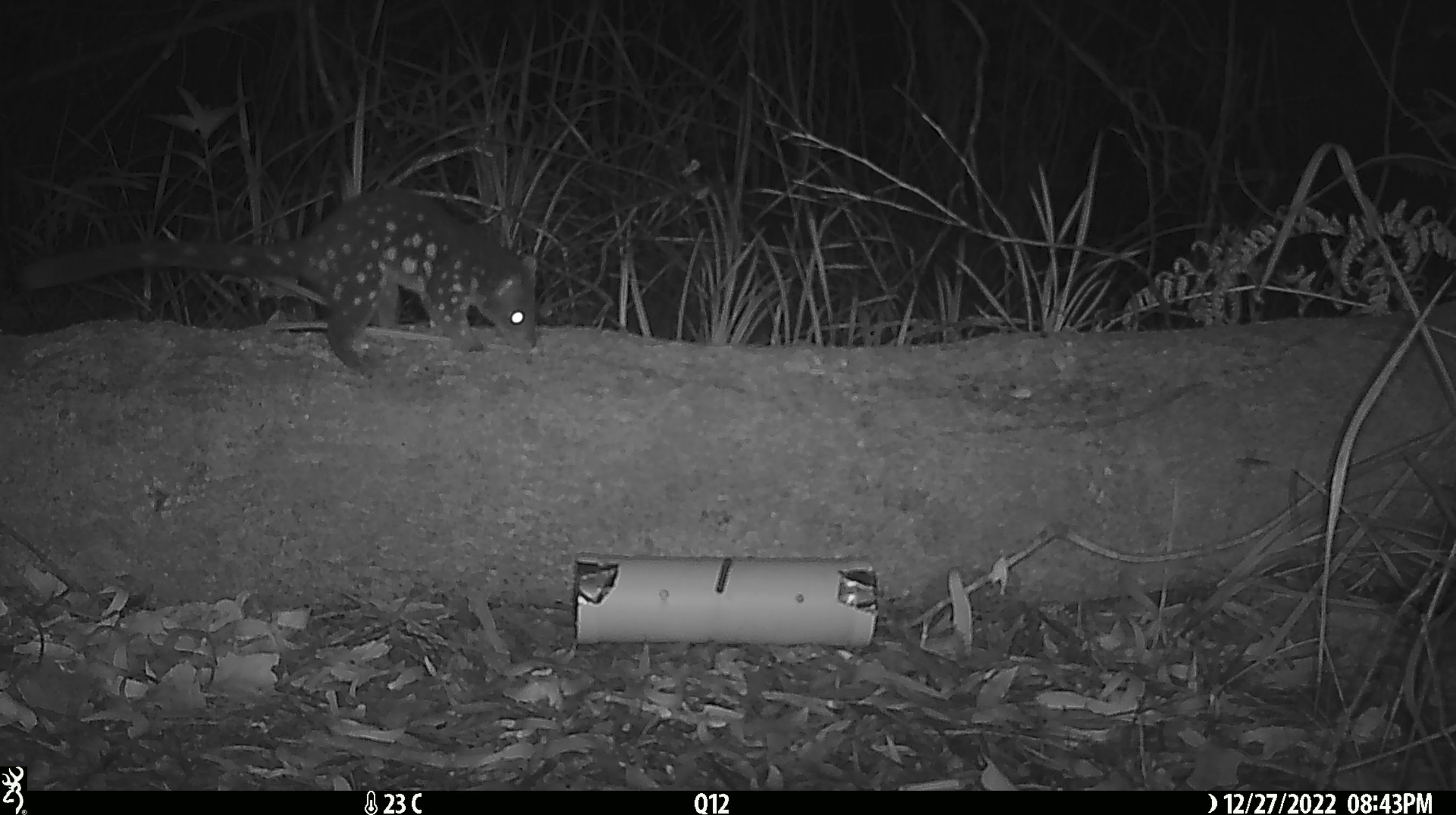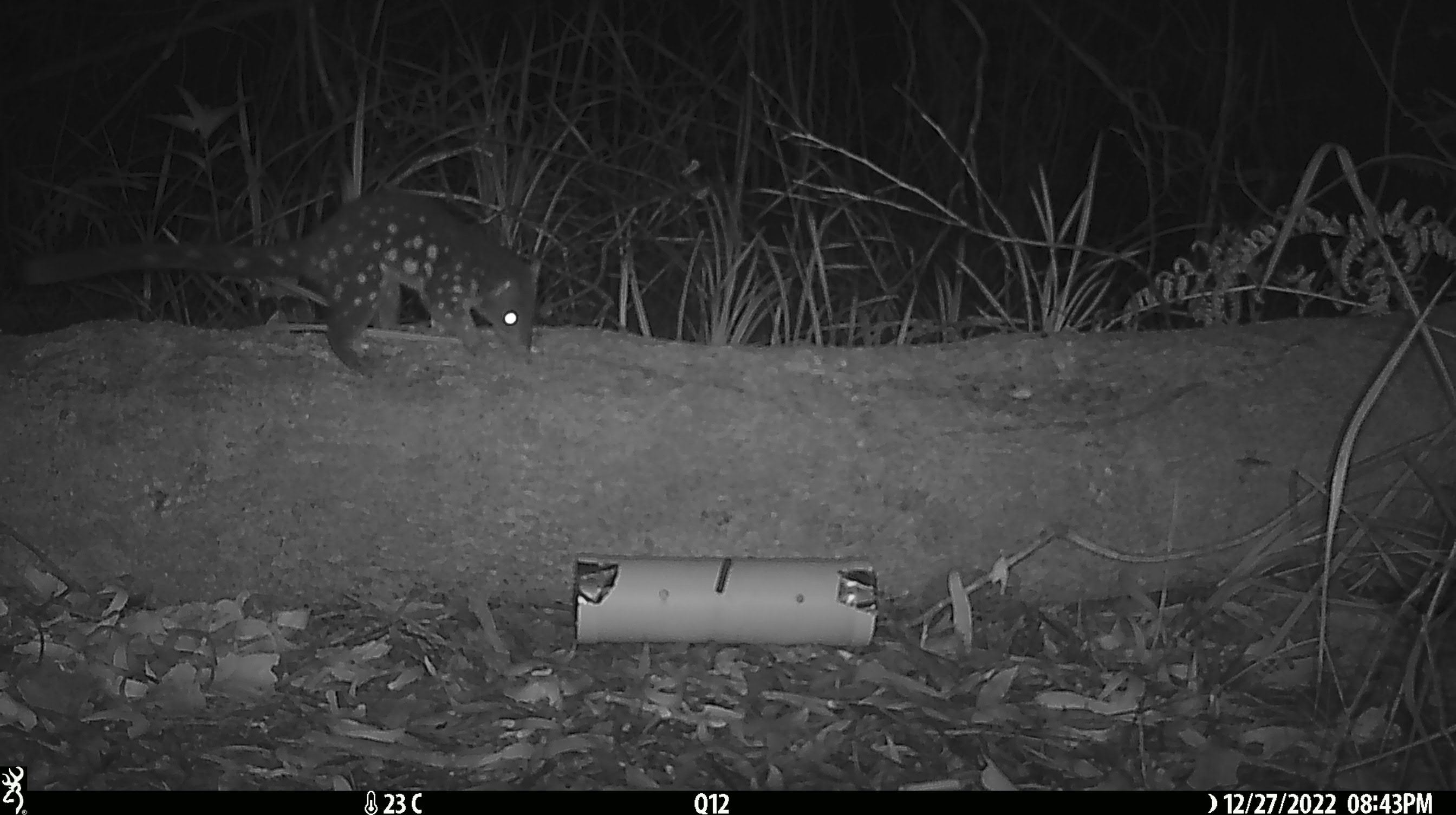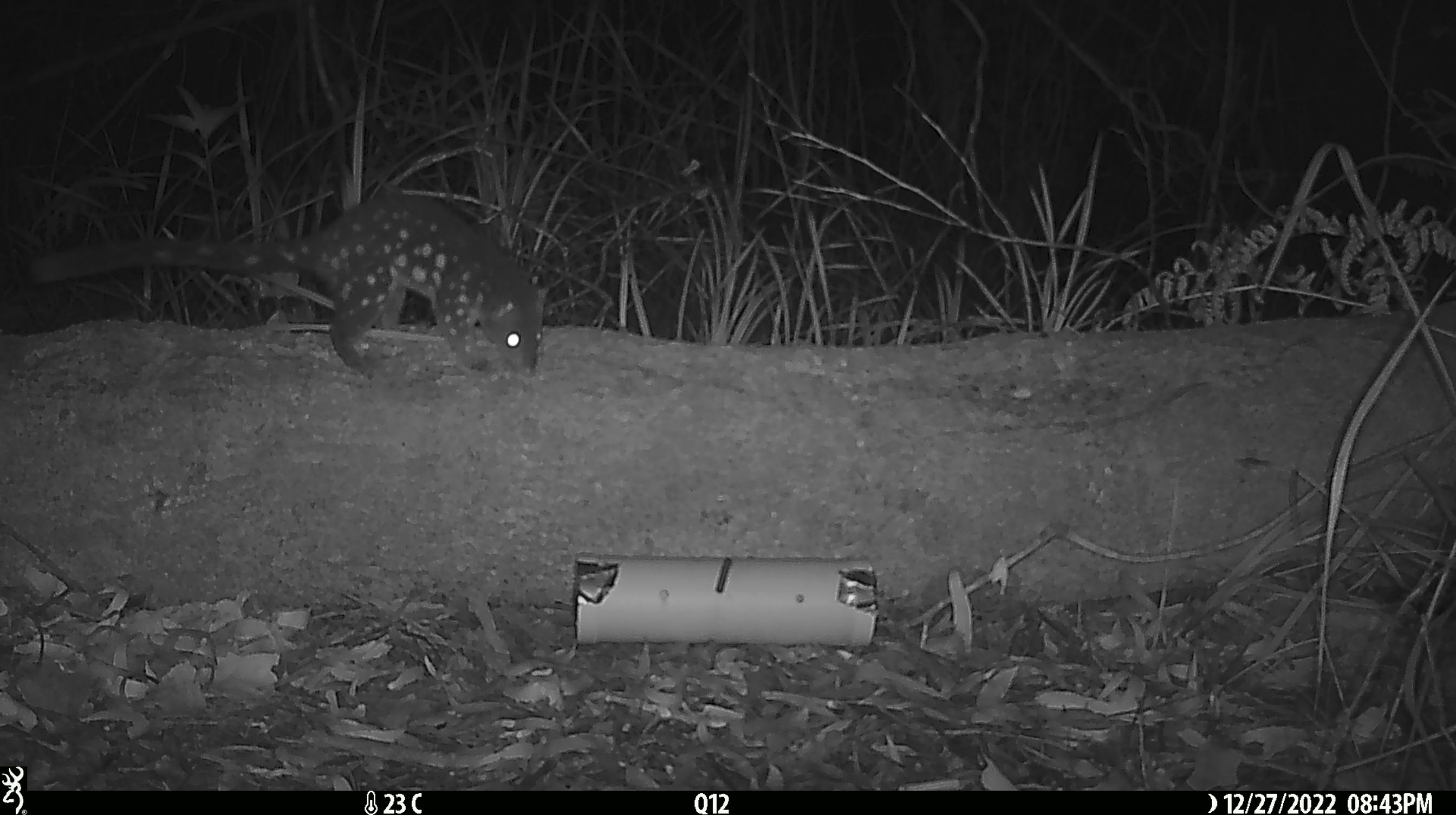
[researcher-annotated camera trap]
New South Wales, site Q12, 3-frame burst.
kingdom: Animalia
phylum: Chordata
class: Mammalia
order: Dasyuromorphia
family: Dasyuridae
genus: Dasyurus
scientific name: Dasyurus maculatus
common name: spotted-tailed quoll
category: quoll